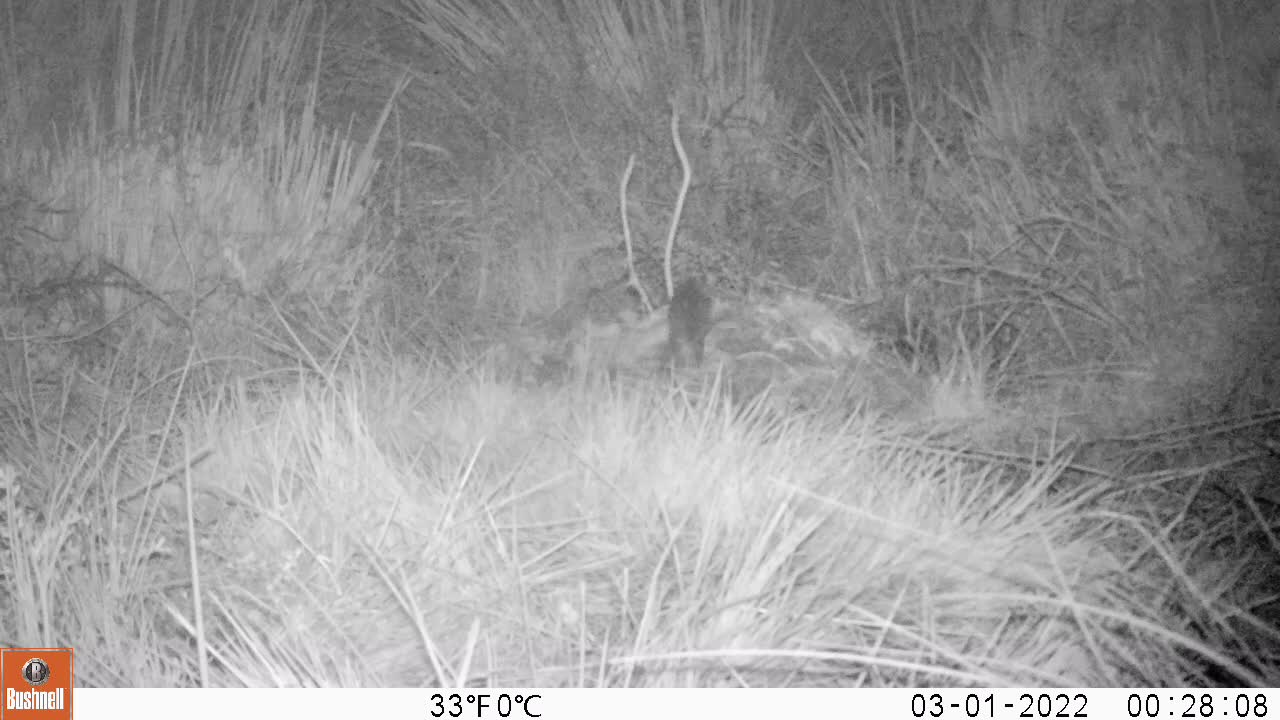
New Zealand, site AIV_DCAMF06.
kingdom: Animalia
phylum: Chordata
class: Mammalia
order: Rodentia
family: Muridae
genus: Mus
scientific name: Mus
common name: mouse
Mouse (Mus).